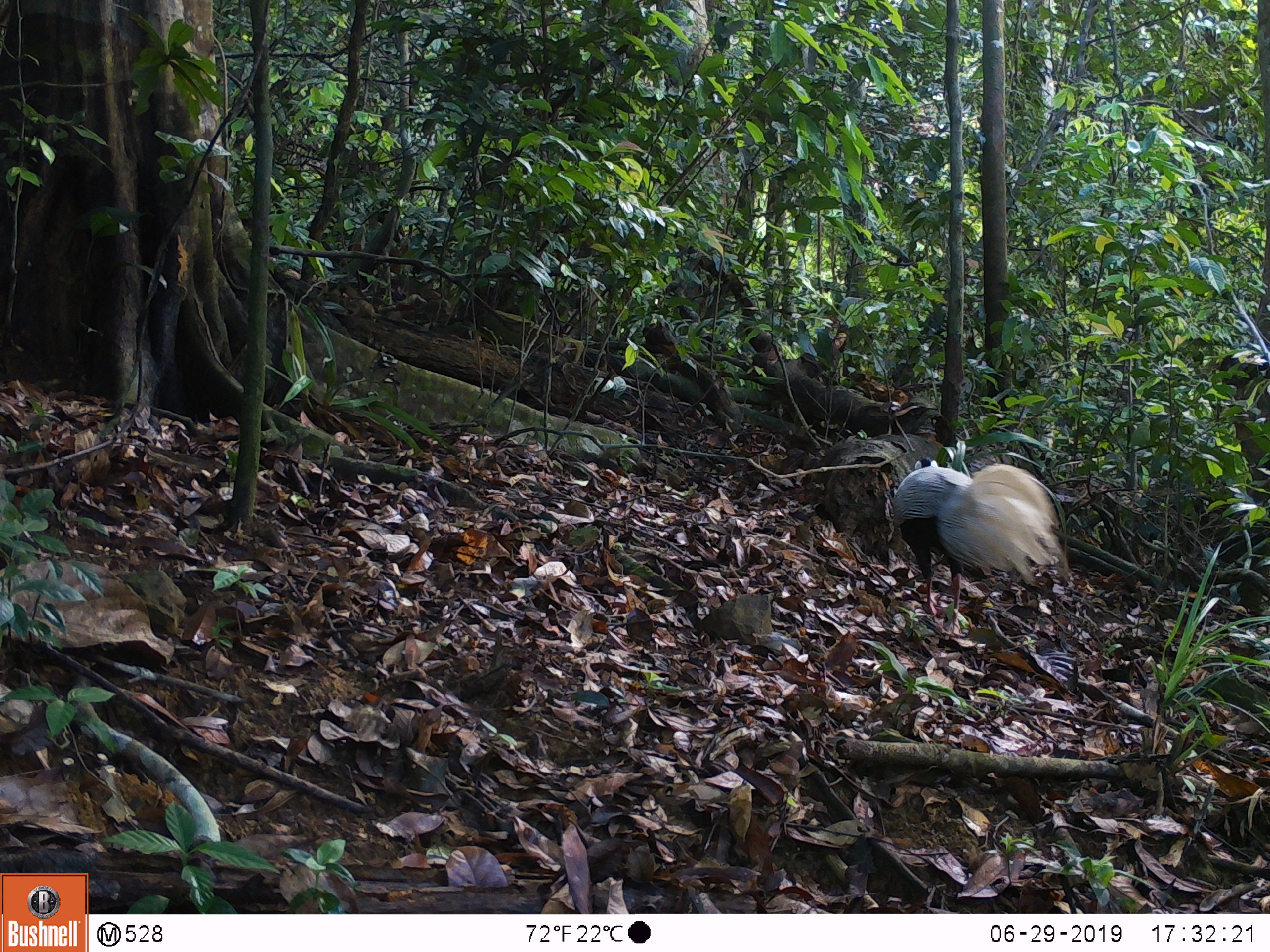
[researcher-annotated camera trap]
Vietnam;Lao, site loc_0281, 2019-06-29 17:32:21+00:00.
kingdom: Animalia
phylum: Chordata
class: Aves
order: Galliformes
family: Phasianidae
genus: Lophura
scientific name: Lophura nycthemera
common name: silver pheasant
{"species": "silver pheasant (Lophura nycthemera)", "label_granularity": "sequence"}